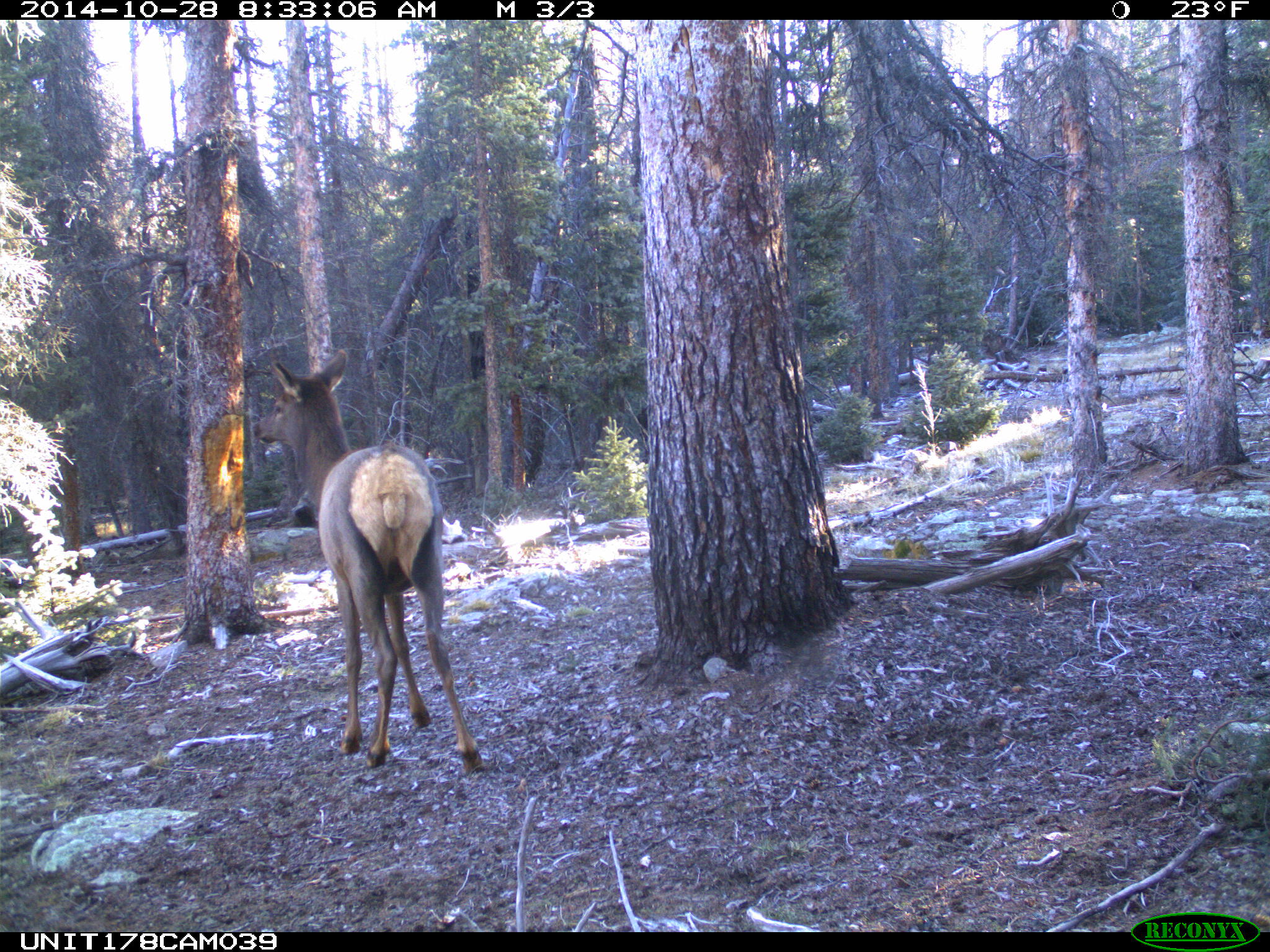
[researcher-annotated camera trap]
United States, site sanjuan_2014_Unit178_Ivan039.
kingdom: Animalia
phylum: Chordata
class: Mammalia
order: Artiodactyla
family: Cervidae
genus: Cervus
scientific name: Cervus elaphus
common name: red deer